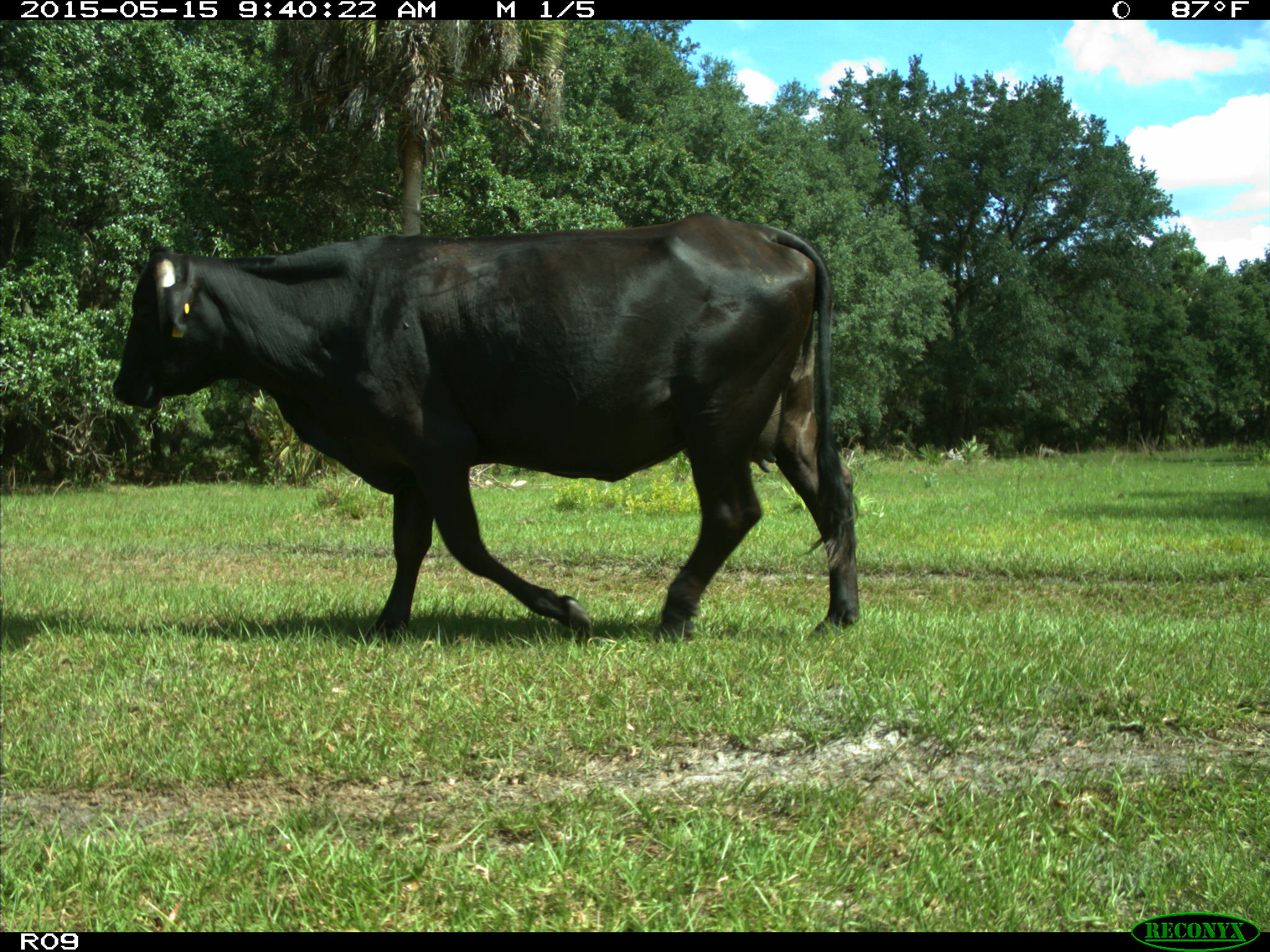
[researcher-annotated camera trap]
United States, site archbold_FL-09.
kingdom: Animalia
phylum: Chordata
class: Mammalia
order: Artiodactyla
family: Bovidae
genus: Bos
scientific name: Bos taurus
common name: domestic cow